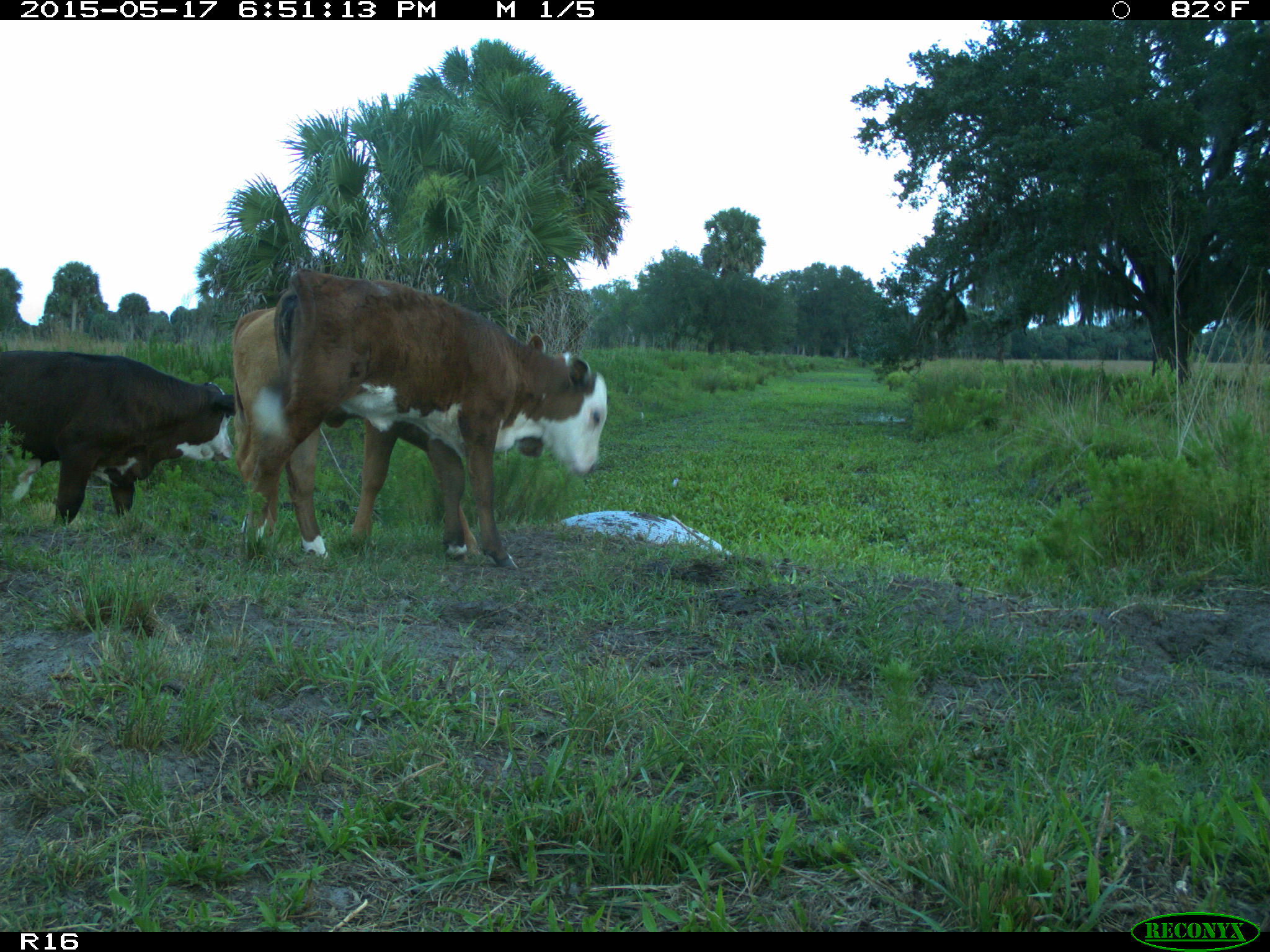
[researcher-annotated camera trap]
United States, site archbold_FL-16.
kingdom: Animalia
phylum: Chordata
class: Mammalia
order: Artiodactyla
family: Bovidae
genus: Bos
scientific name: Bos taurus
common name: domestic cow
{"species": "Bos taurus (domestic cow)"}